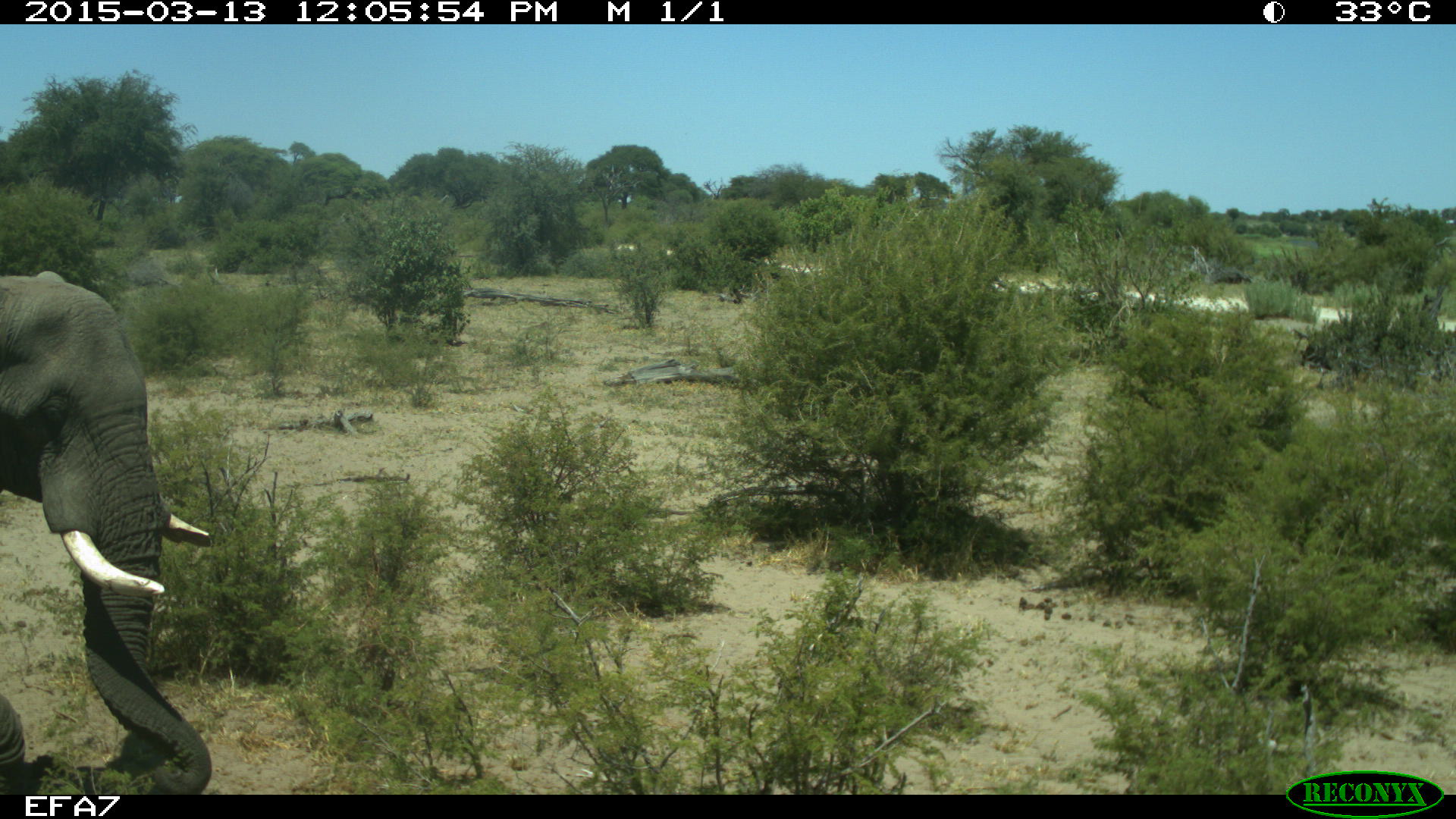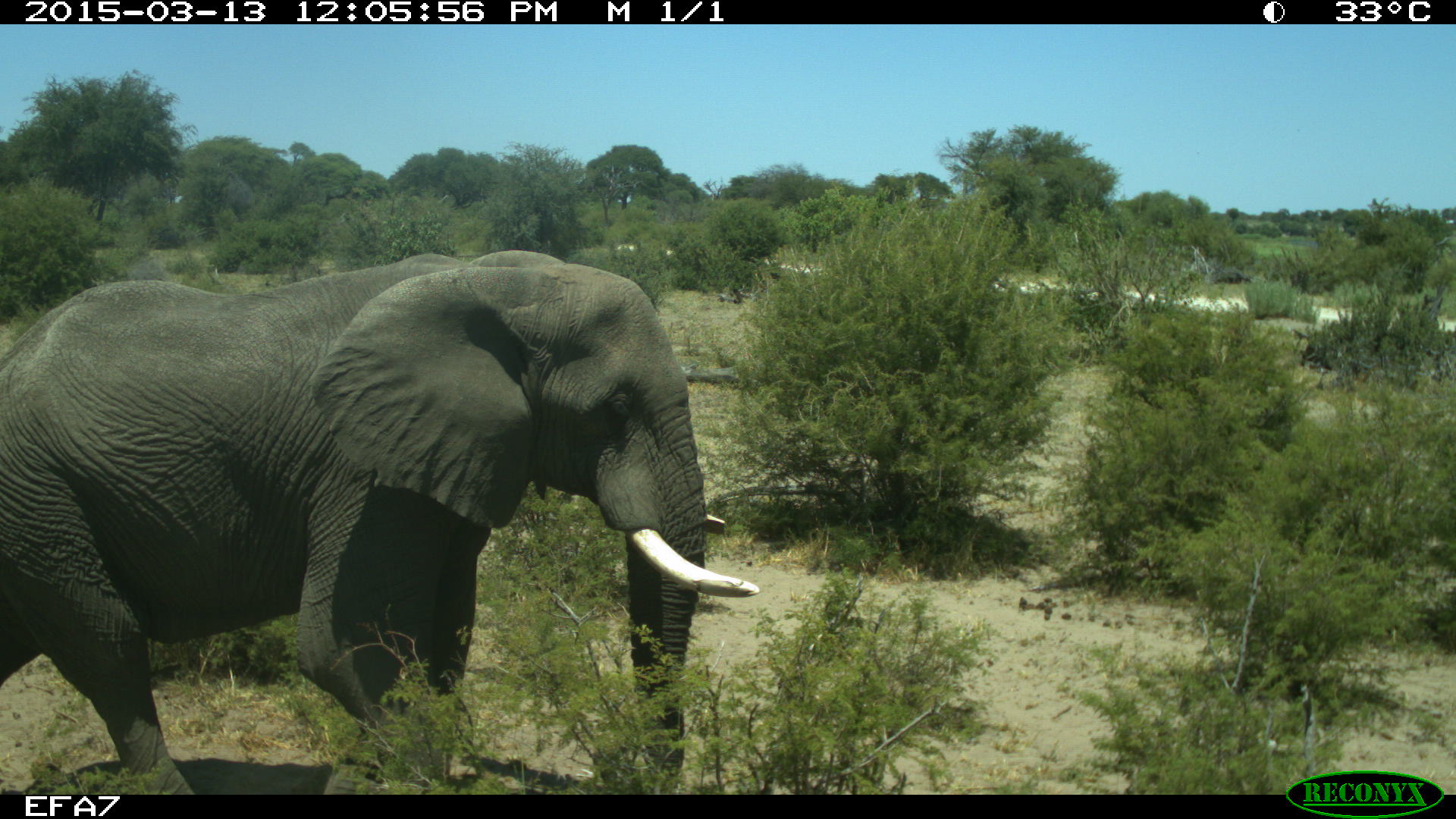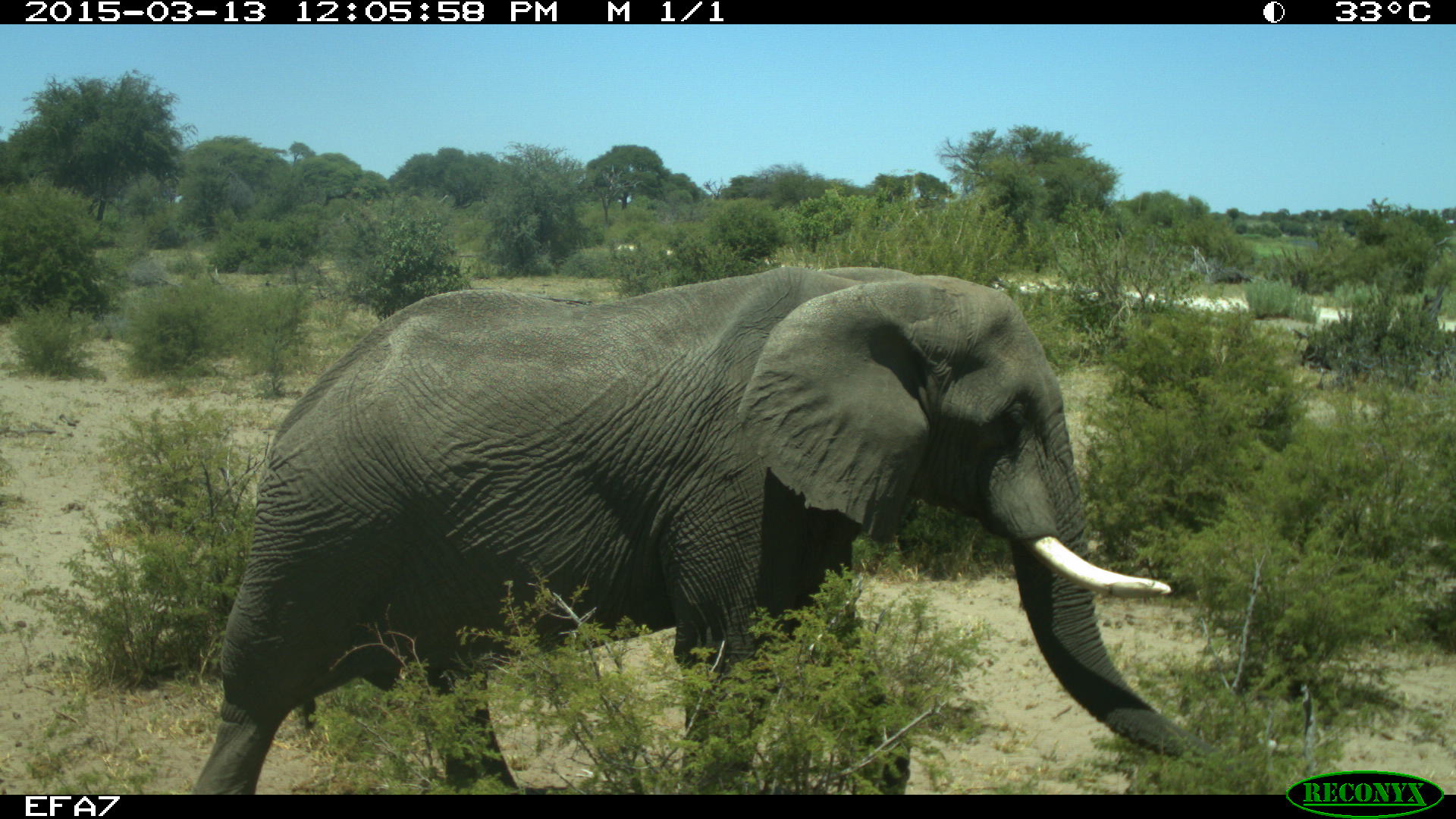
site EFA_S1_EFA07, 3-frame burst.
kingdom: Animalia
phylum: Chordata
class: Mammalia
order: Proboscidea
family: Elephantidae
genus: Loxodonta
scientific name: Loxodonta africana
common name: african bush elephant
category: elephant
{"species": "elephant (african bush elephant) (Loxodonta africana)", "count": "1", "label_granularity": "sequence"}